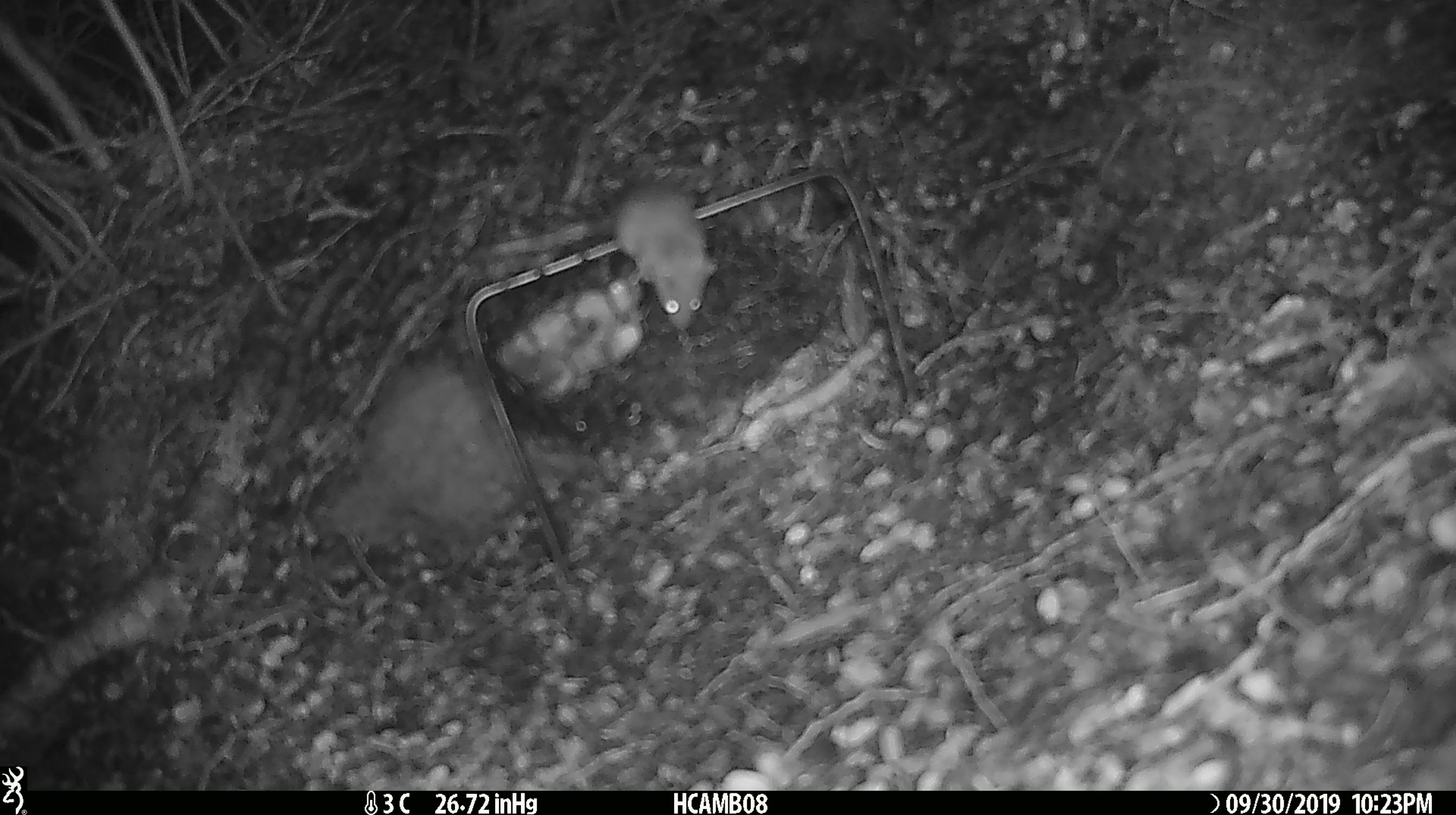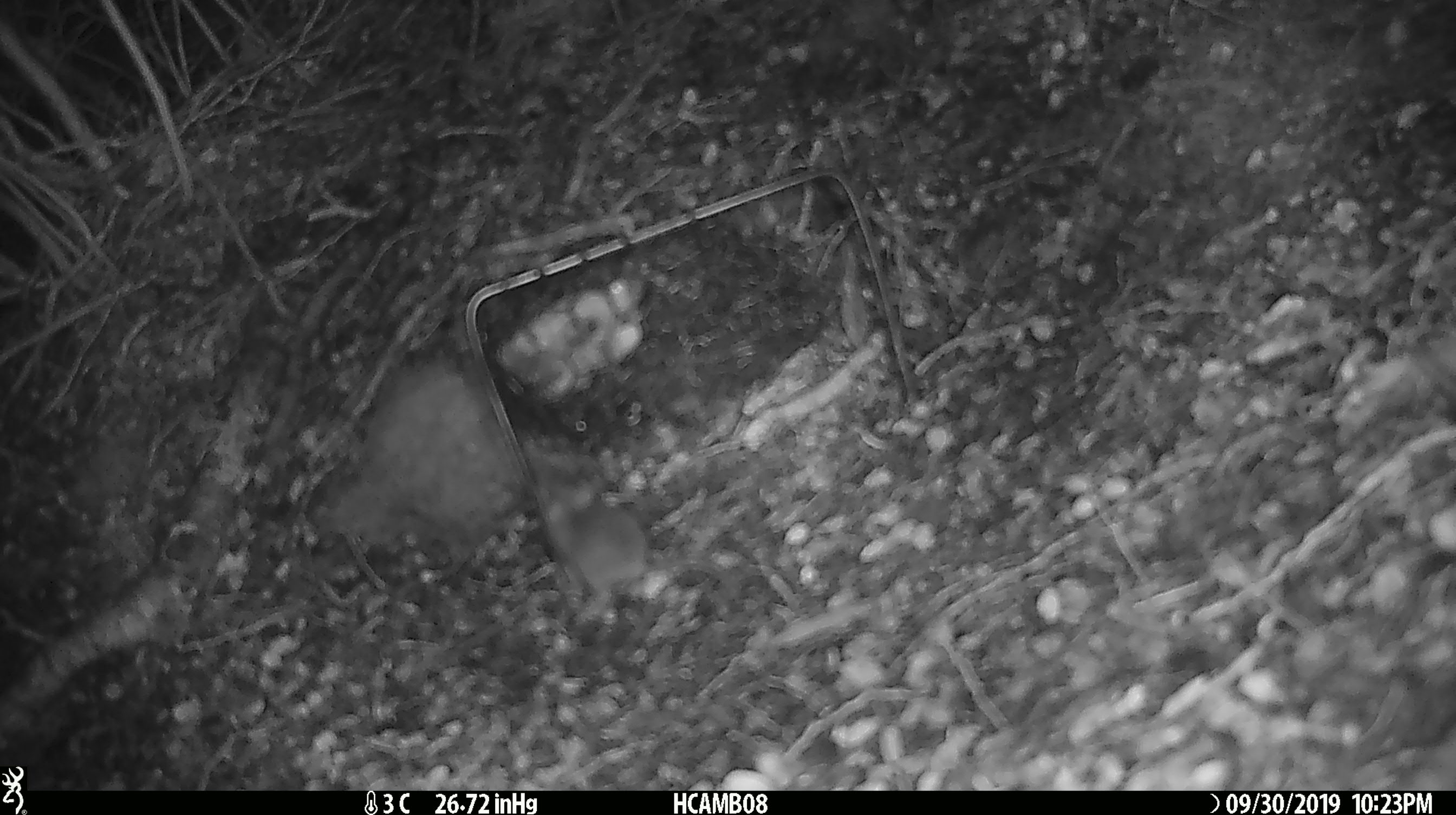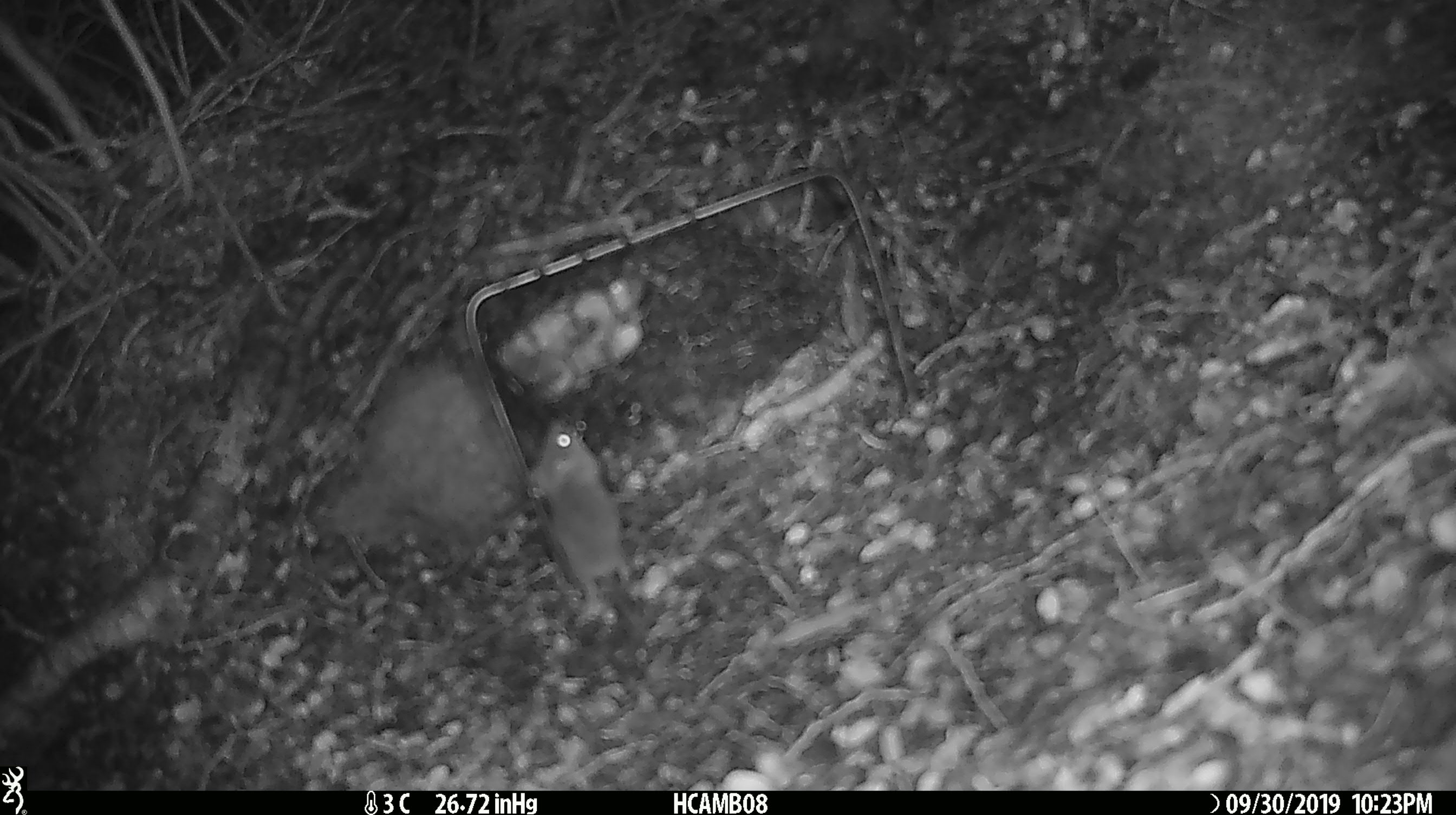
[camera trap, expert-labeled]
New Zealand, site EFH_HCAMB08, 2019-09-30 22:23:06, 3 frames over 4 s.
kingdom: Animalia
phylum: Chordata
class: Mammalia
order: Rodentia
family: Muridae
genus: Mus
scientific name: Mus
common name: mouse